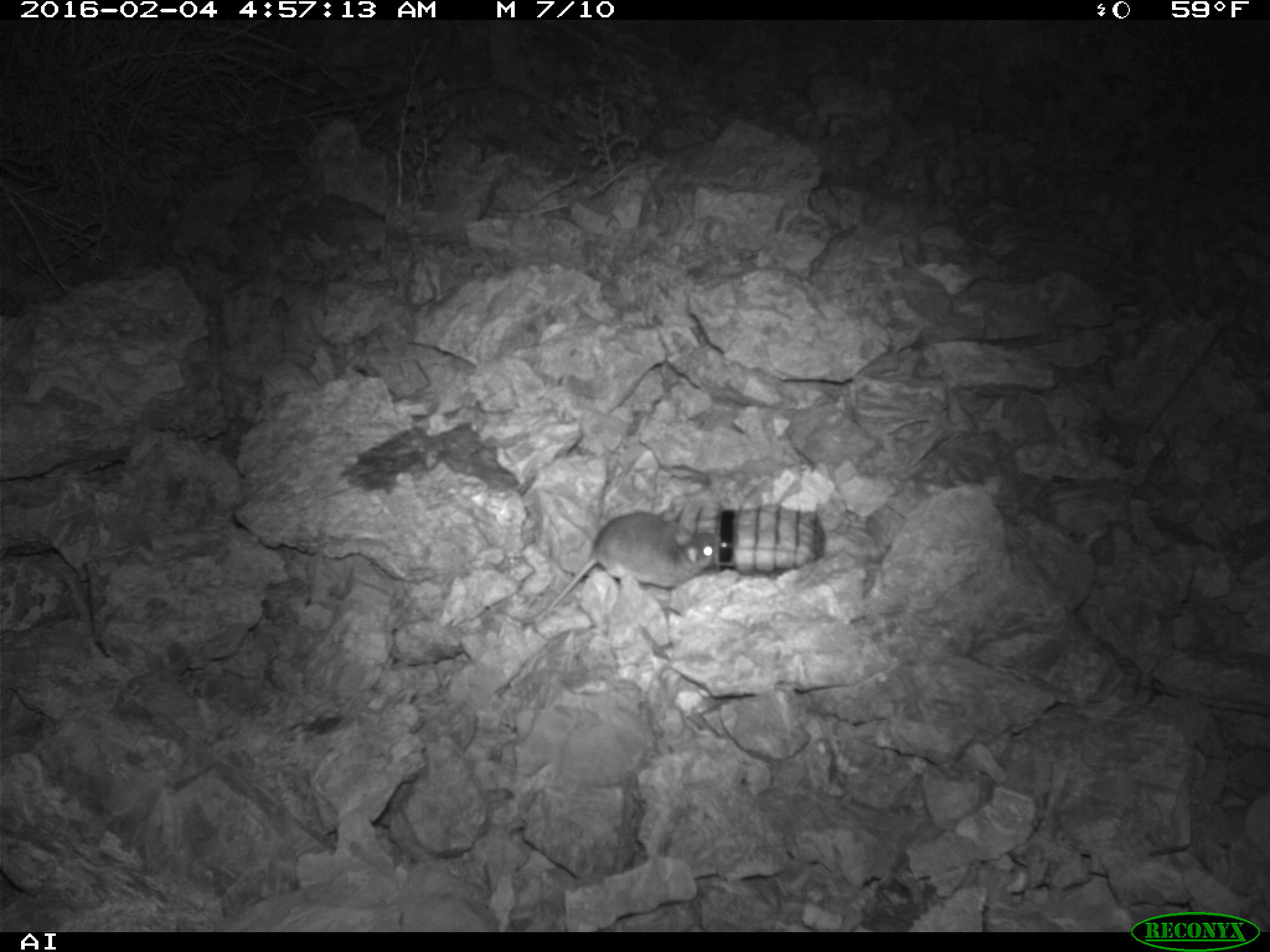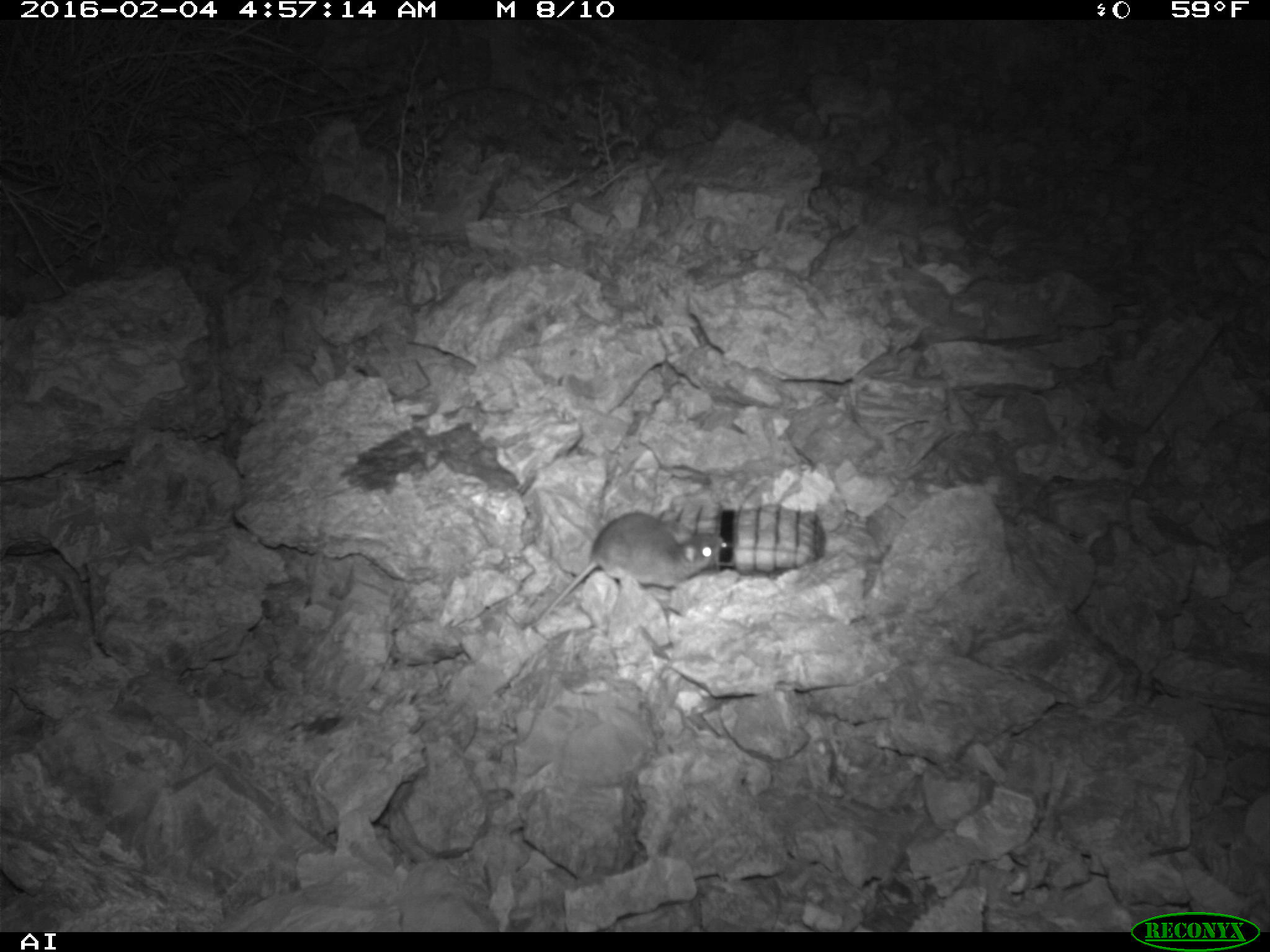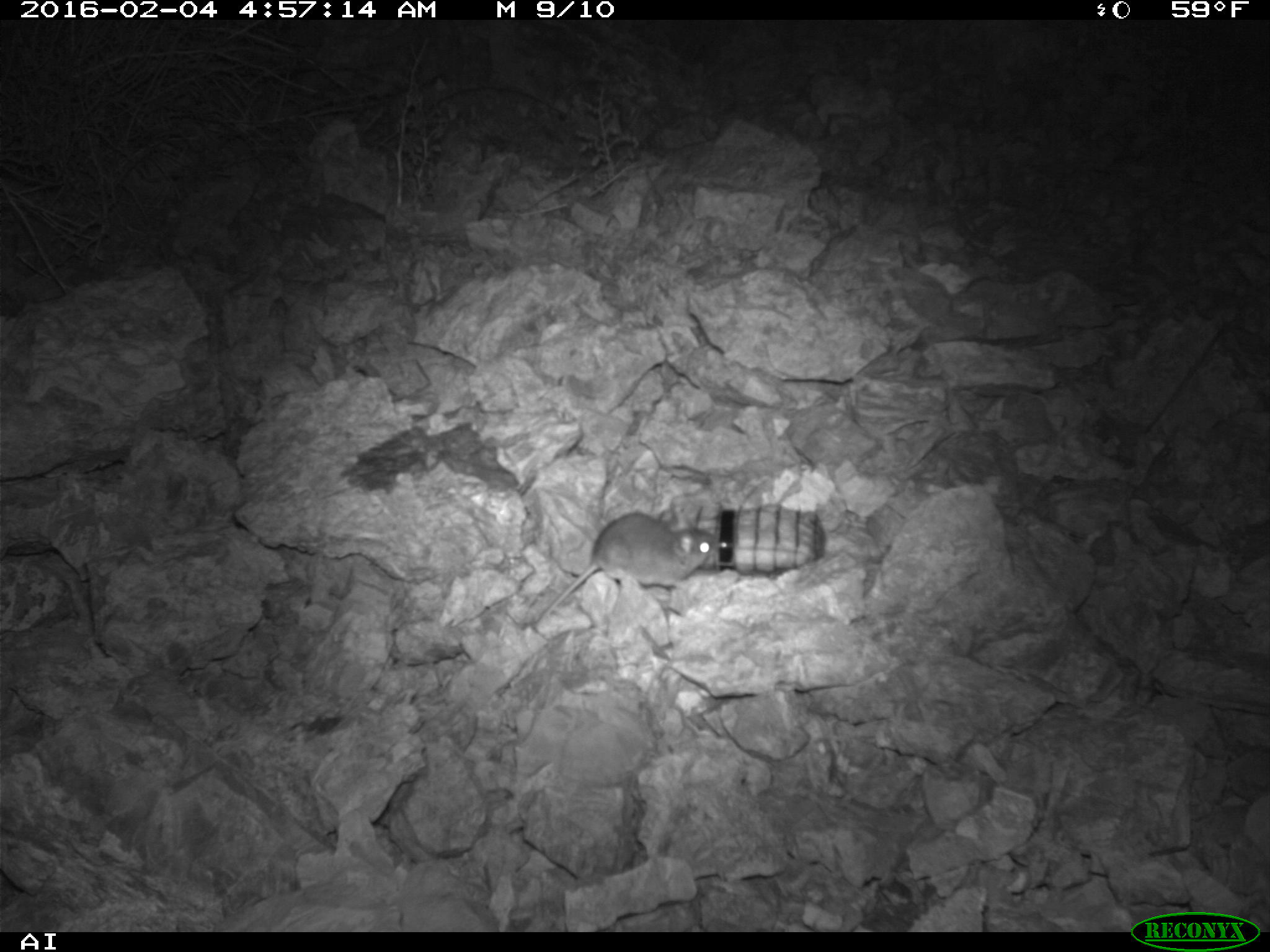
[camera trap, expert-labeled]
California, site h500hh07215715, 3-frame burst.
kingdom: Animalia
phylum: Chordata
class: Mammalia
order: Rodentia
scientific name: Rodentia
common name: rodent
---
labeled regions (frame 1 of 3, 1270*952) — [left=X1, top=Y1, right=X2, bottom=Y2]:
rodent: [left=520, top=511, right=715, bottom=625]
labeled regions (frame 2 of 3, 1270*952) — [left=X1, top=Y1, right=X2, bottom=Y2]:
rodent: [left=523, top=511, right=725, bottom=630]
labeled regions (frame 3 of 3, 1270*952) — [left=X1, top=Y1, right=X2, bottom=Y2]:
rodent: [left=533, top=506, right=719, bottom=631]